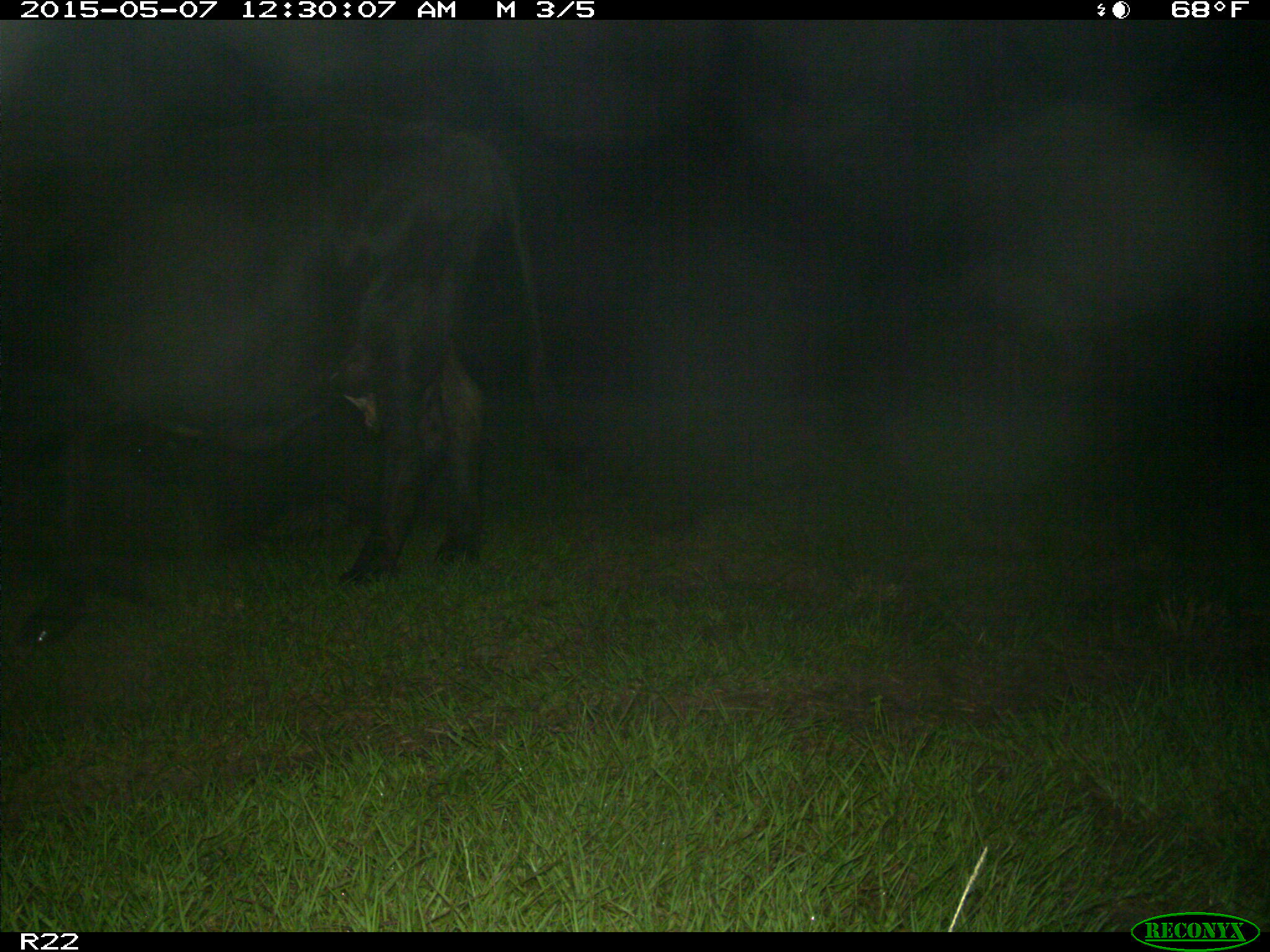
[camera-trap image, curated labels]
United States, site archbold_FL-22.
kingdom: Animalia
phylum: Chordata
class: Mammalia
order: Artiodactyla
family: Bovidae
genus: Bos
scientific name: Bos taurus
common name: domestic cow